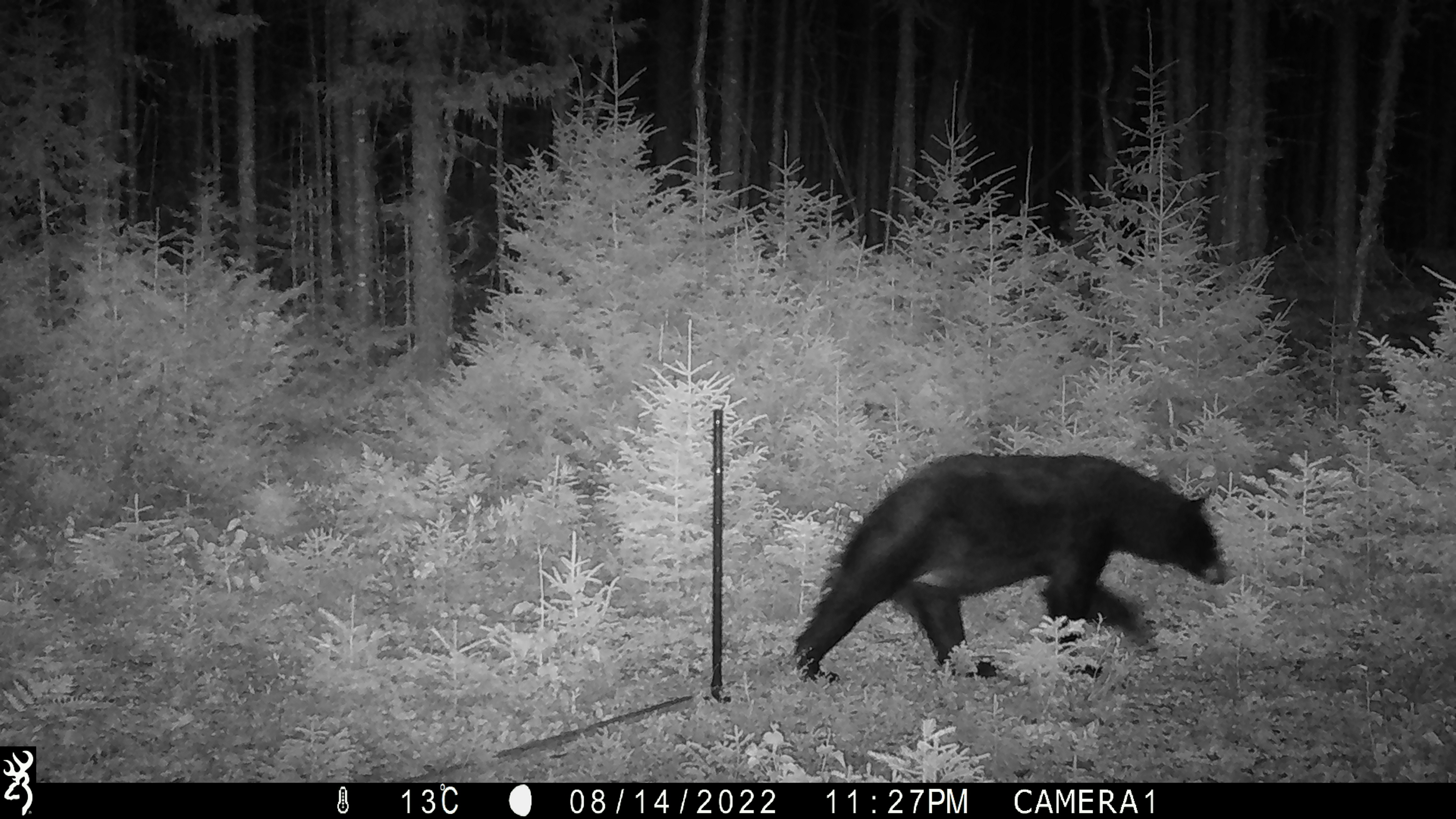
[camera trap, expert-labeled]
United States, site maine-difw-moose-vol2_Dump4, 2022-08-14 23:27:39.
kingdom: Animalia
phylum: Chordata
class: Mammalia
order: Carnivora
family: Ursidae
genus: Ursus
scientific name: Ursus americanus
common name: black bear